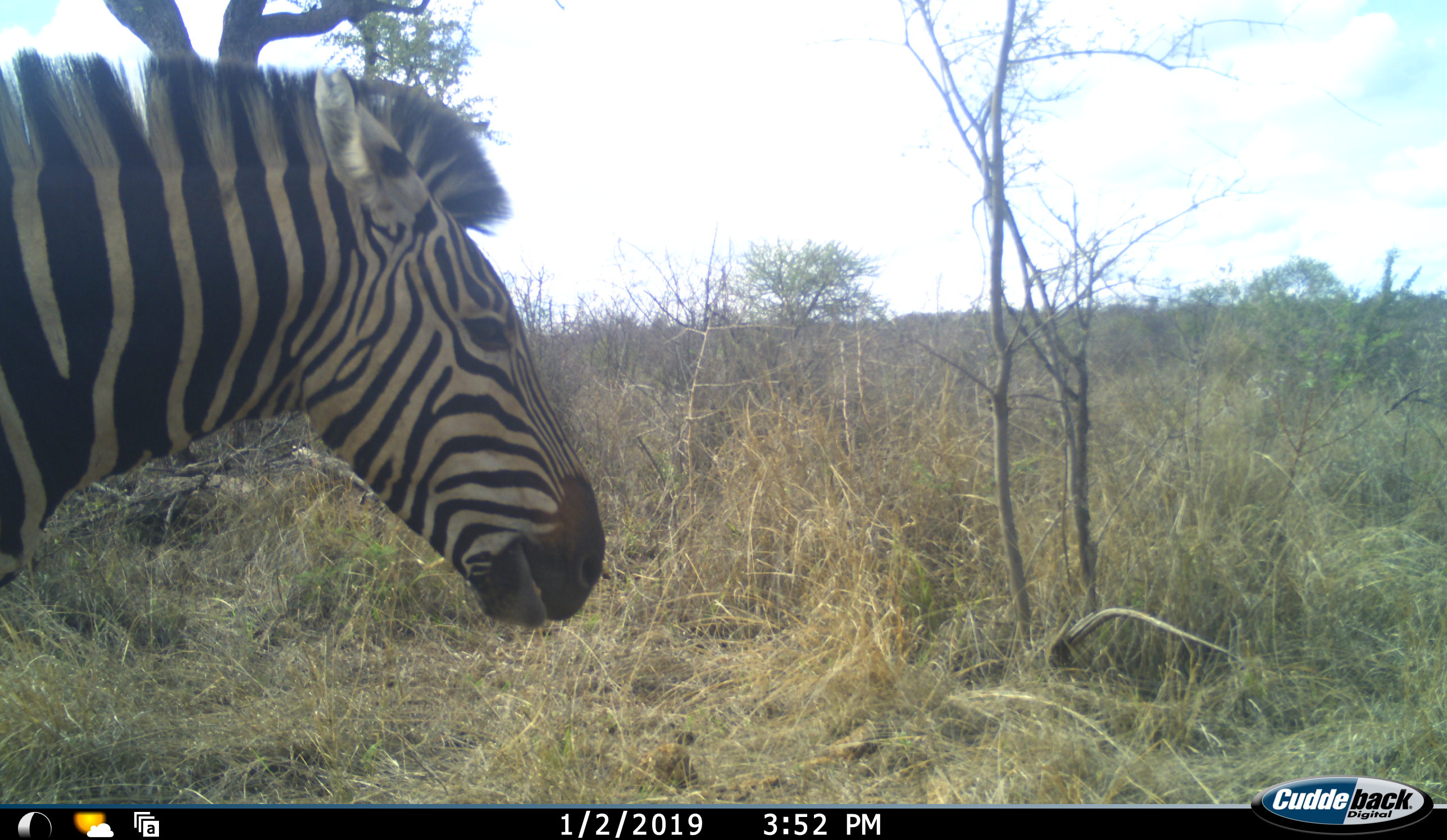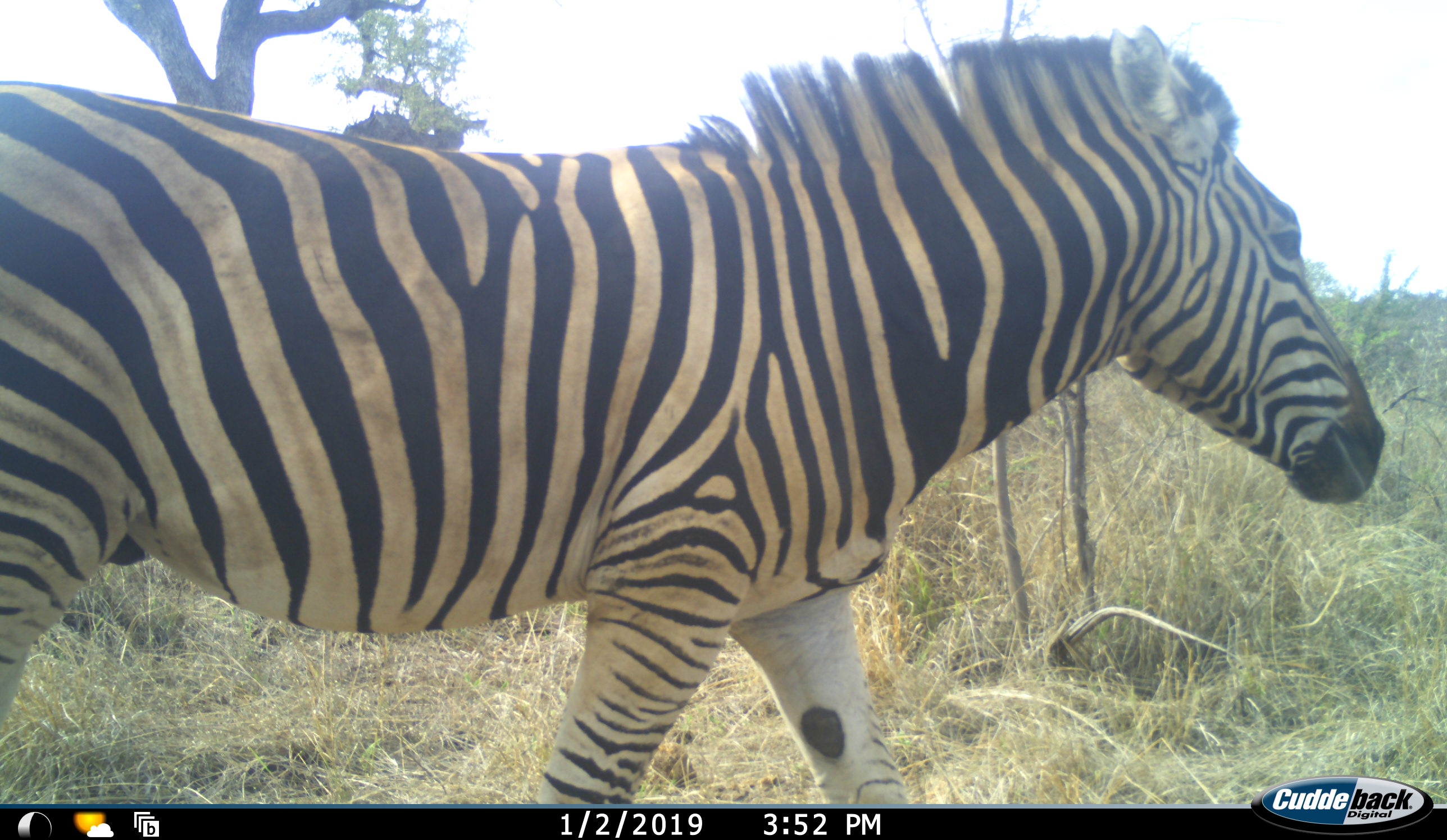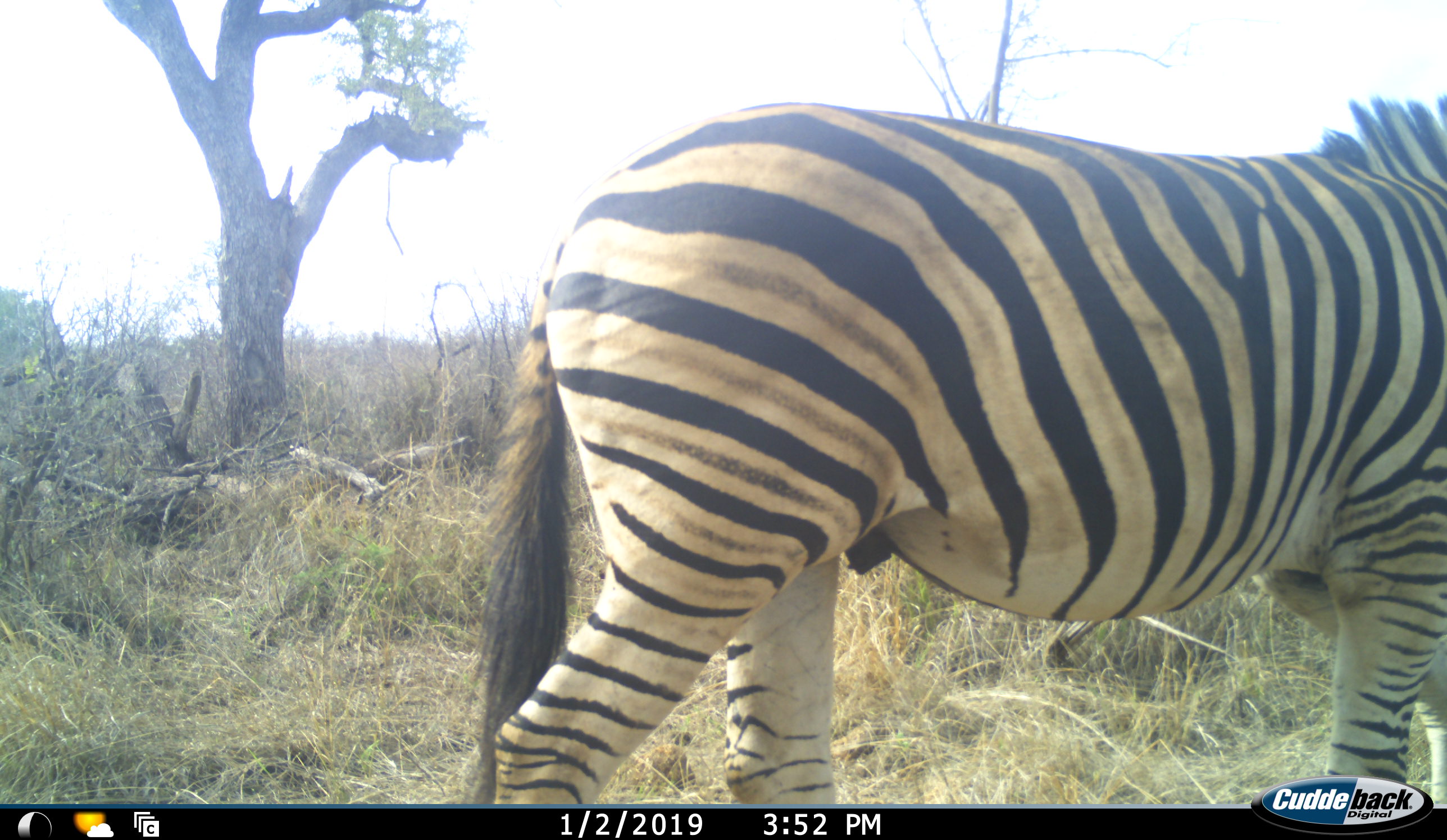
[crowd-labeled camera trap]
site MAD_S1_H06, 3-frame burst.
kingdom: Animalia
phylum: Chordata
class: Mammalia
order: Perissodactyla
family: Equidae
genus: Equus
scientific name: Equus quagga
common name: plains zebra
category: zebraplains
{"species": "zebraplains (plains zebra) (Equus quagga)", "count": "1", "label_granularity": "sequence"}